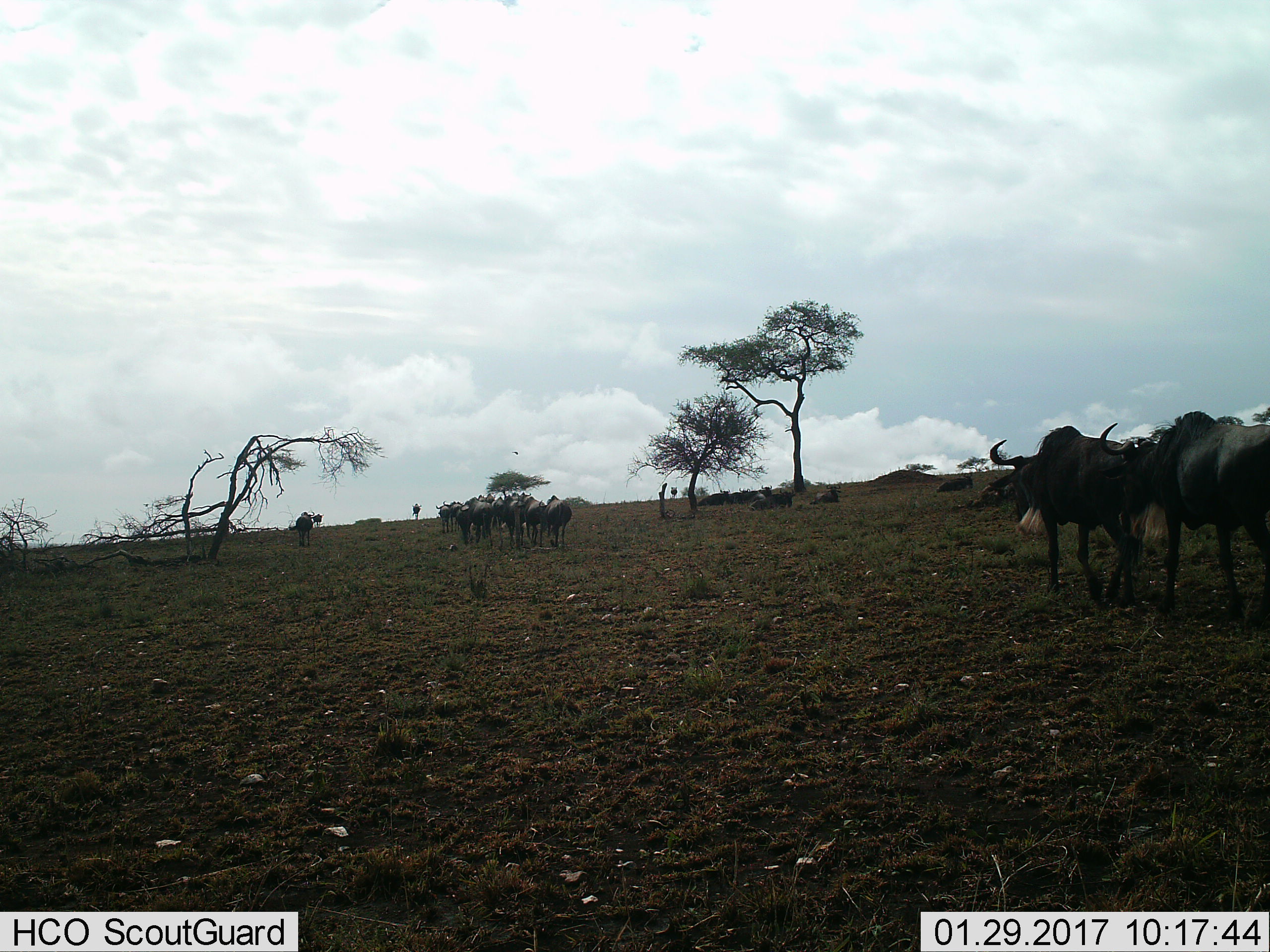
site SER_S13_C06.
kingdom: Animalia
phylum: Chordata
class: Mammalia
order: Artiodactyla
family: Bovidae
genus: Connochaetes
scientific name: Connochaetes taurinus taurinus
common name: blue wildebeest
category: wildebeestblue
Wildebeestblue (blue wildebeest) (Connochaetes taurinus taurinus), count 11-50. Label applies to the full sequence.